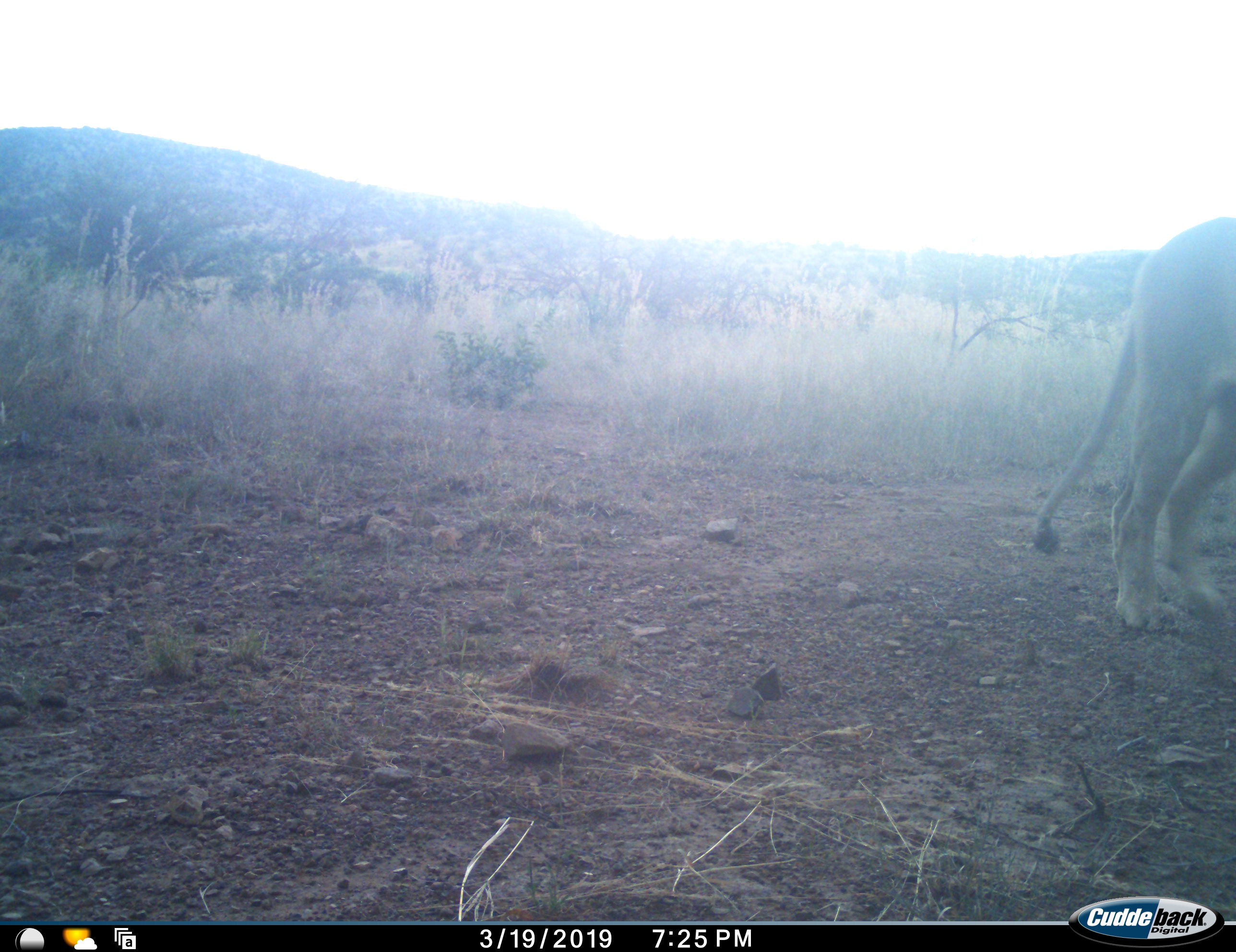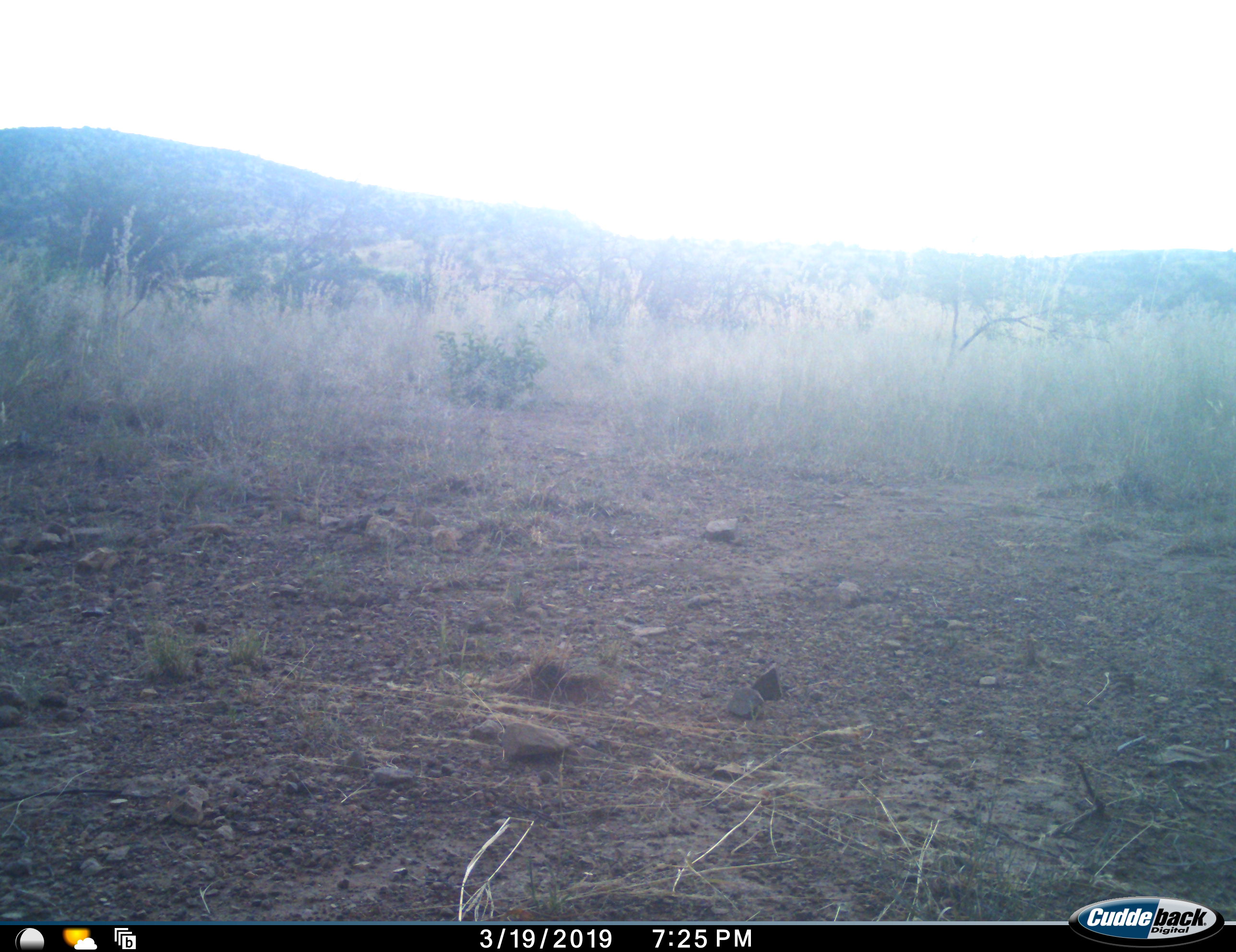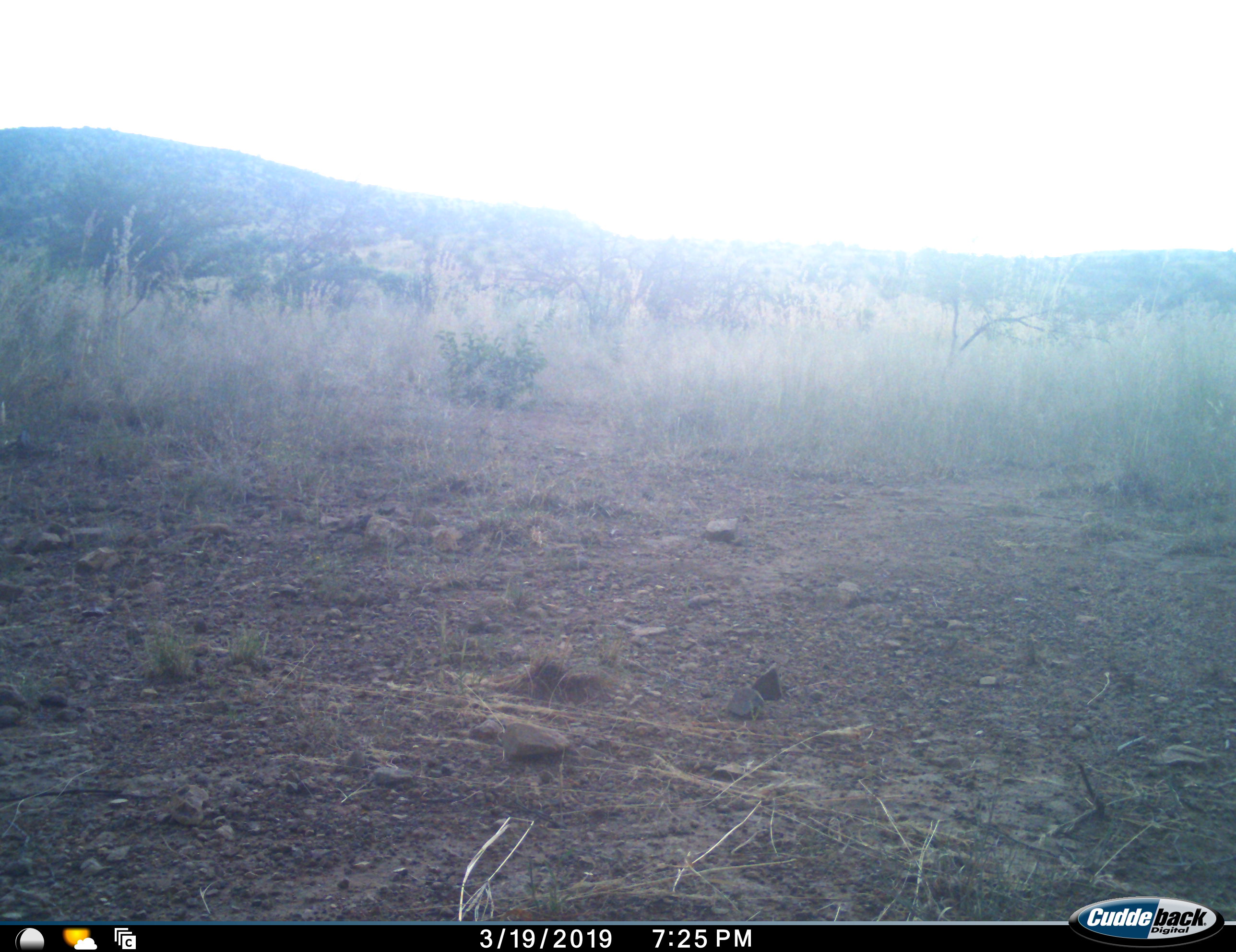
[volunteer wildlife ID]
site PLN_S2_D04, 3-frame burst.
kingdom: Animalia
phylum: Chordata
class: Mammalia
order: Carnivora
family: Felidae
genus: Panthera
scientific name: Panthera leo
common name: lion female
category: lionfemale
Lionfemale (lion female) (Panthera leo), count 1. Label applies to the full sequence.